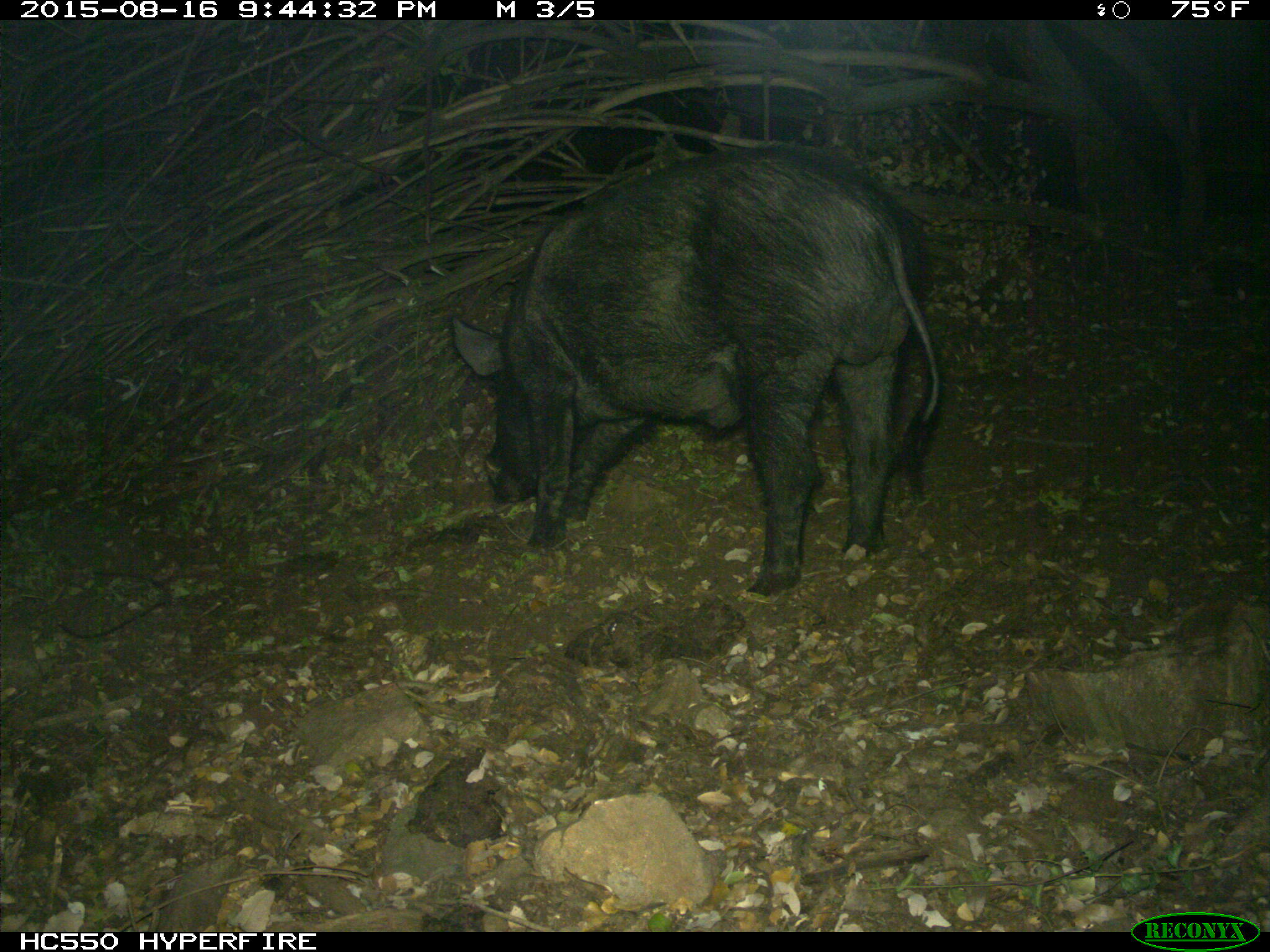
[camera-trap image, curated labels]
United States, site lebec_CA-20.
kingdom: Animalia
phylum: Chordata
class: Mammalia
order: Artiodactyla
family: Suidae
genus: Sus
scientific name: Sus scrofa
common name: wild boar